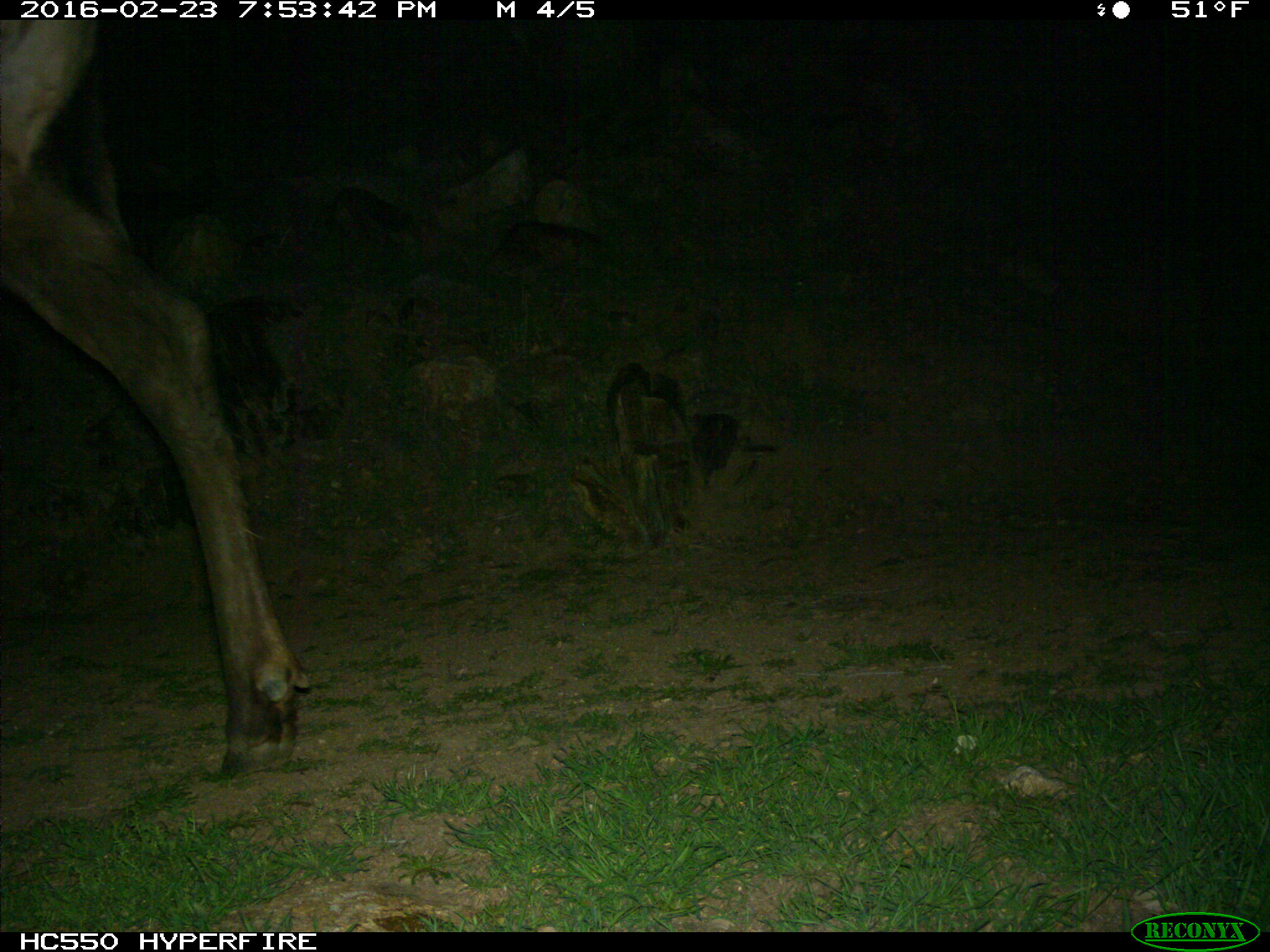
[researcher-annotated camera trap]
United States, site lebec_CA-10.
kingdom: Animalia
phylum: Chordata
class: Mammalia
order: Artiodactyla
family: Cervidae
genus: Cervus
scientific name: Cervus canadensis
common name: elk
Cervus canadensis (elk).